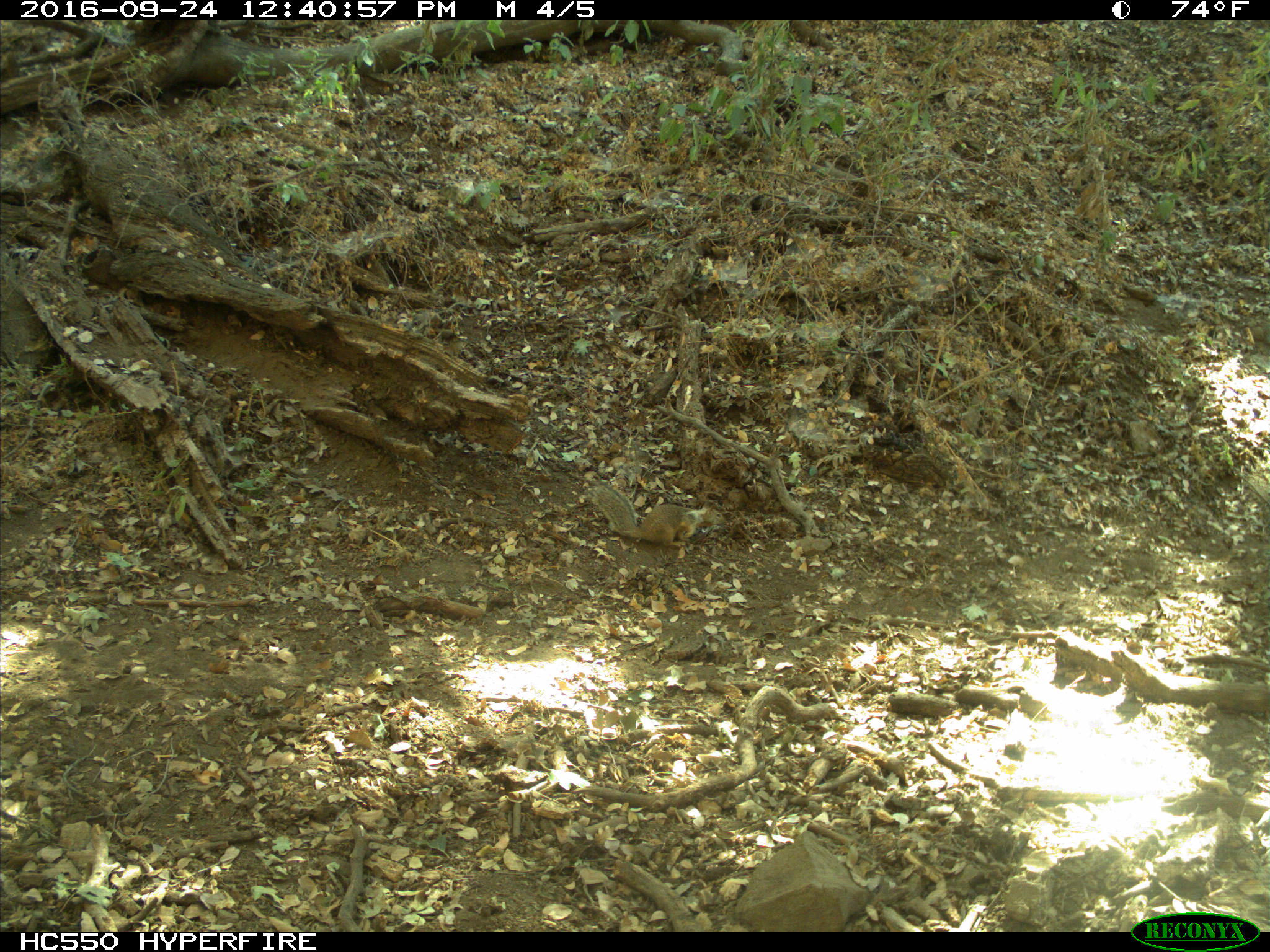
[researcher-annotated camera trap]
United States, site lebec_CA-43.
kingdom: Animalia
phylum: Chordata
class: Mammalia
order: Rodentia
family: Sciuridae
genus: Otospermophilus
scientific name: Otospermophilus beecheyi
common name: california ground squirrel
Otospermophilus beecheyi (california ground squirrel).